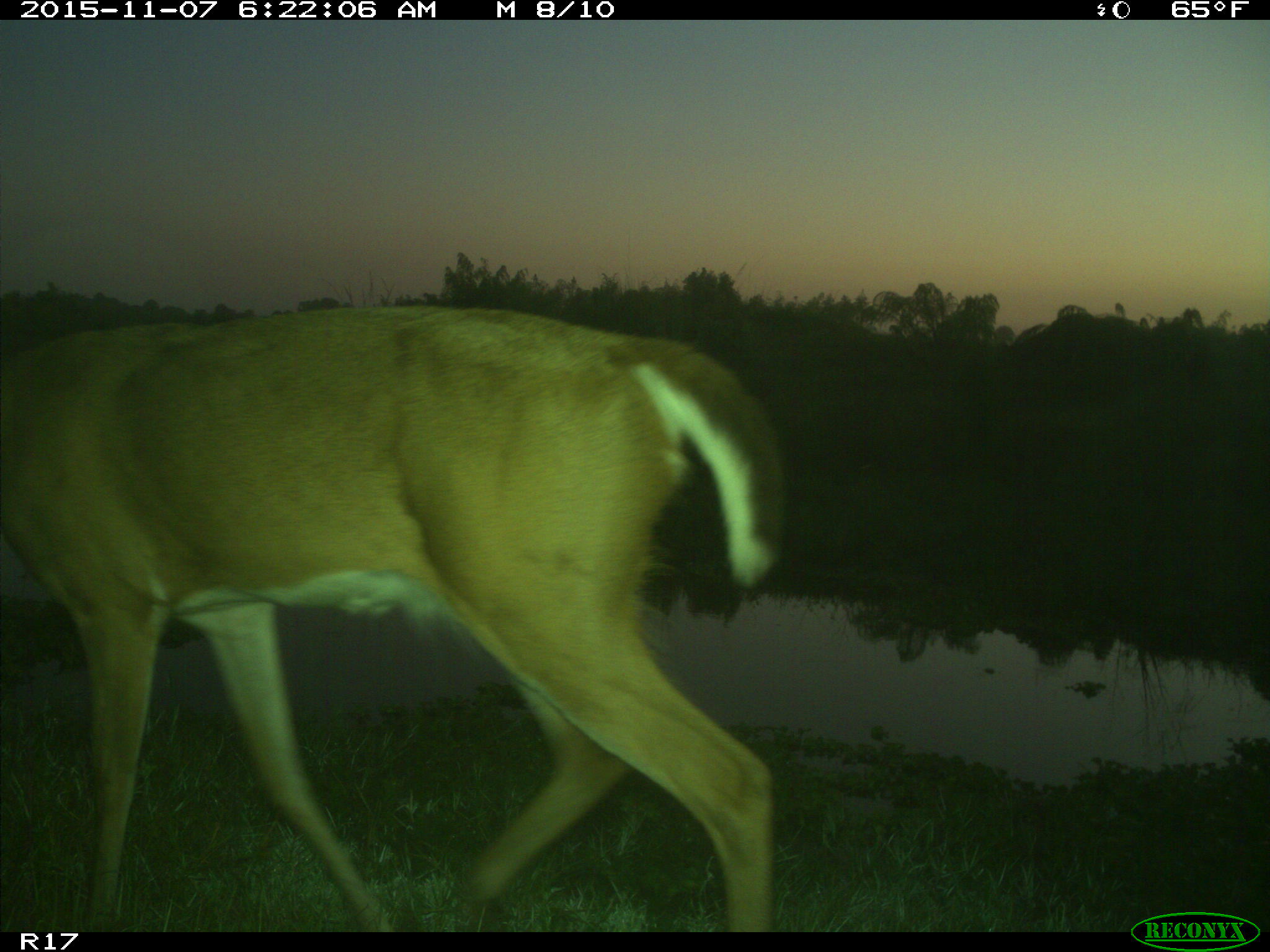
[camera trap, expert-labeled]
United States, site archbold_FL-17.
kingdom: Animalia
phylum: Chordata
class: Mammalia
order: Artiodactyla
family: Cervidae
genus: Odocoileus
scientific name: Odocoileus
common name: deer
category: unidentified deer